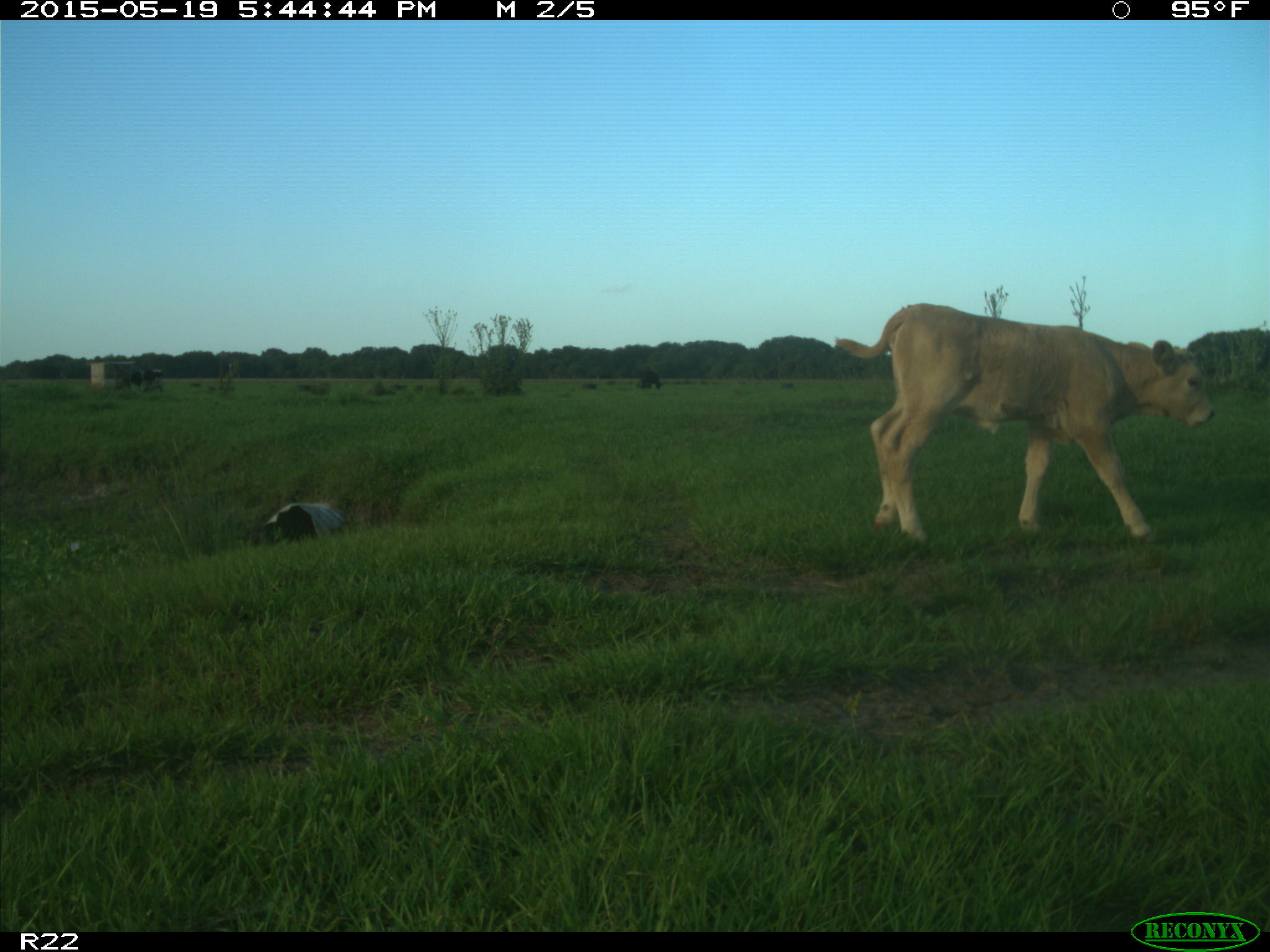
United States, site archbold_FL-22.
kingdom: Animalia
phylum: Chordata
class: Mammalia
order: Artiodactyla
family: Bovidae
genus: Bos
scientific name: Bos taurus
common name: domestic cow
Bos taurus (domestic cow).